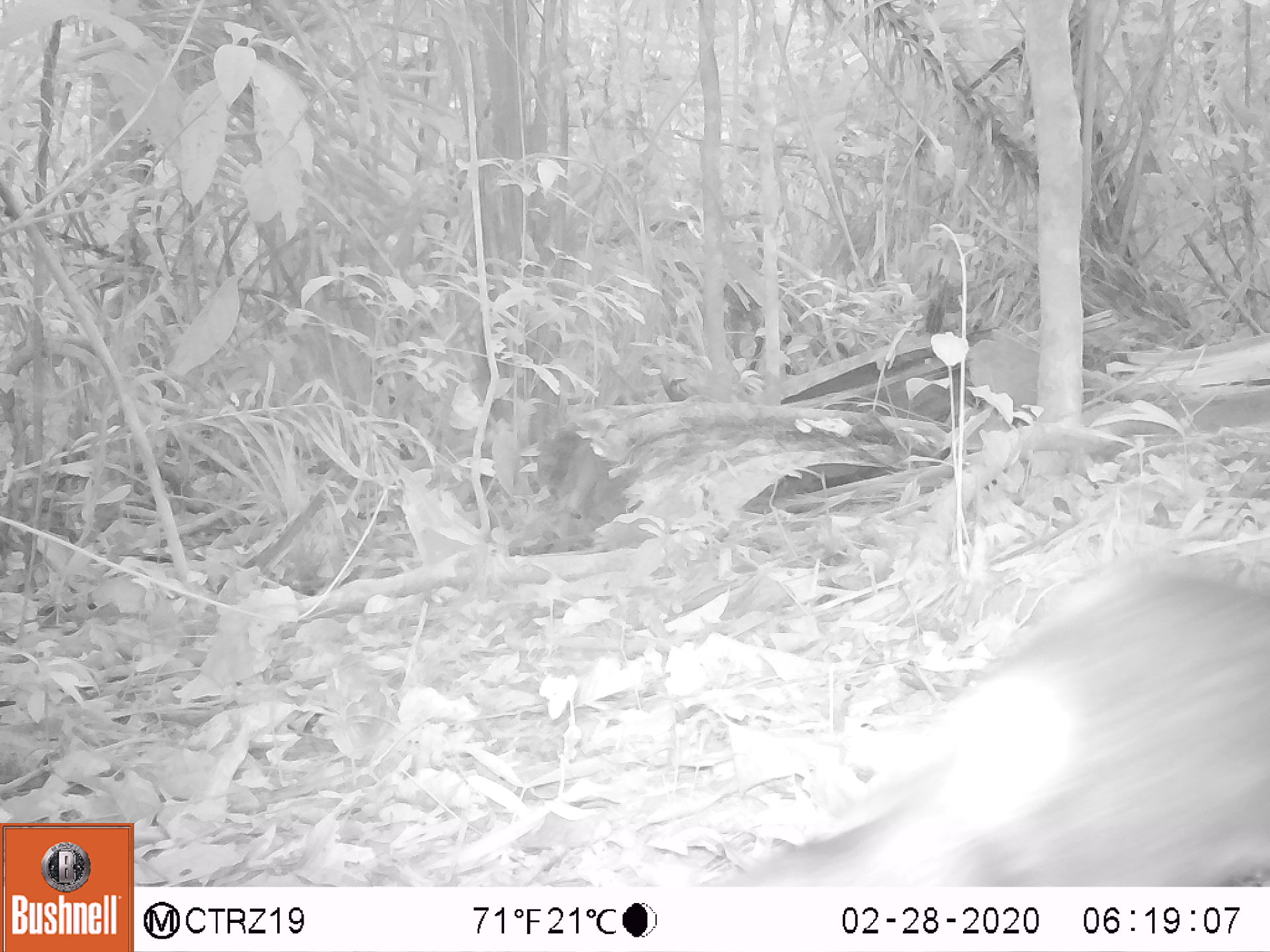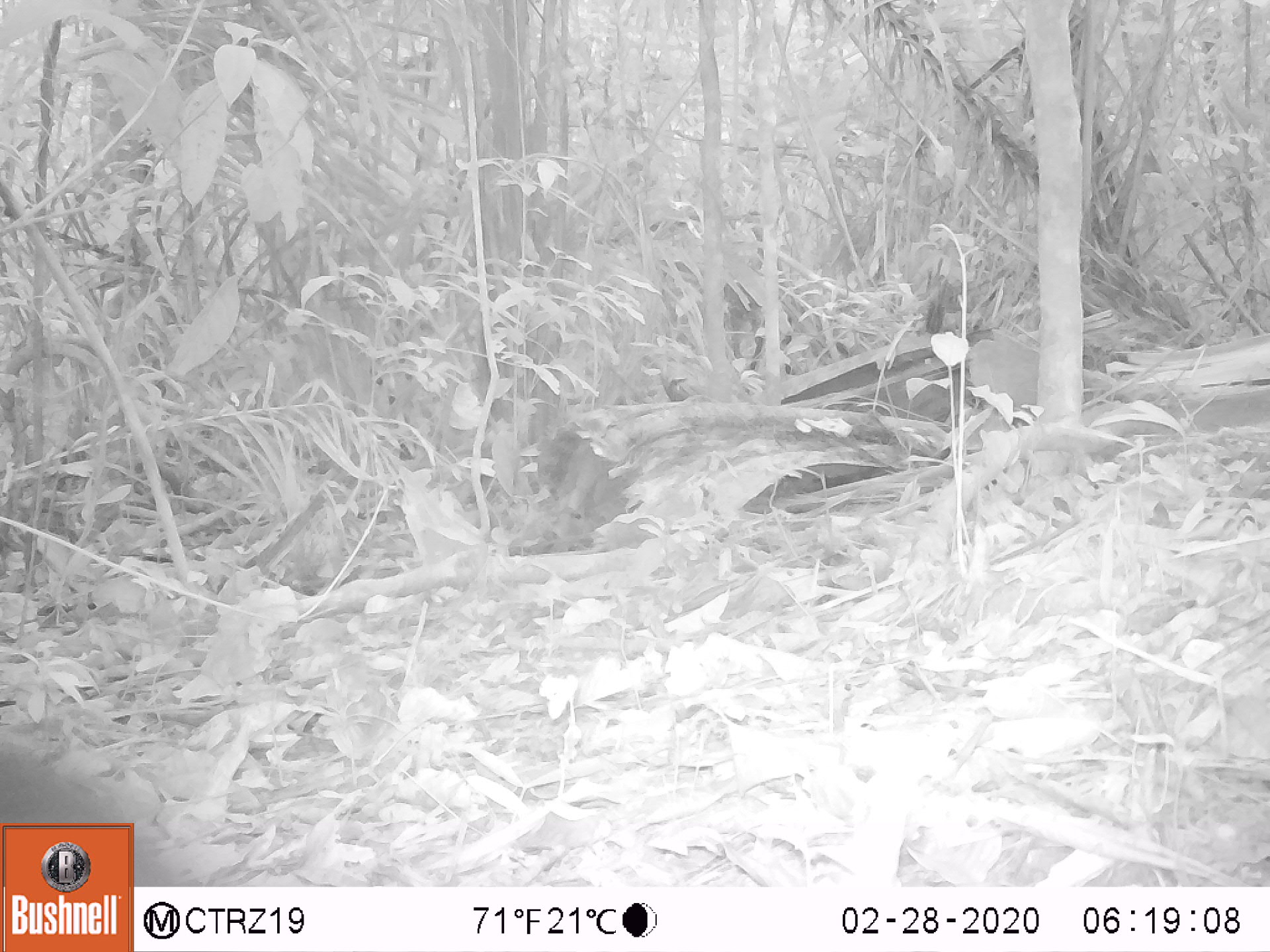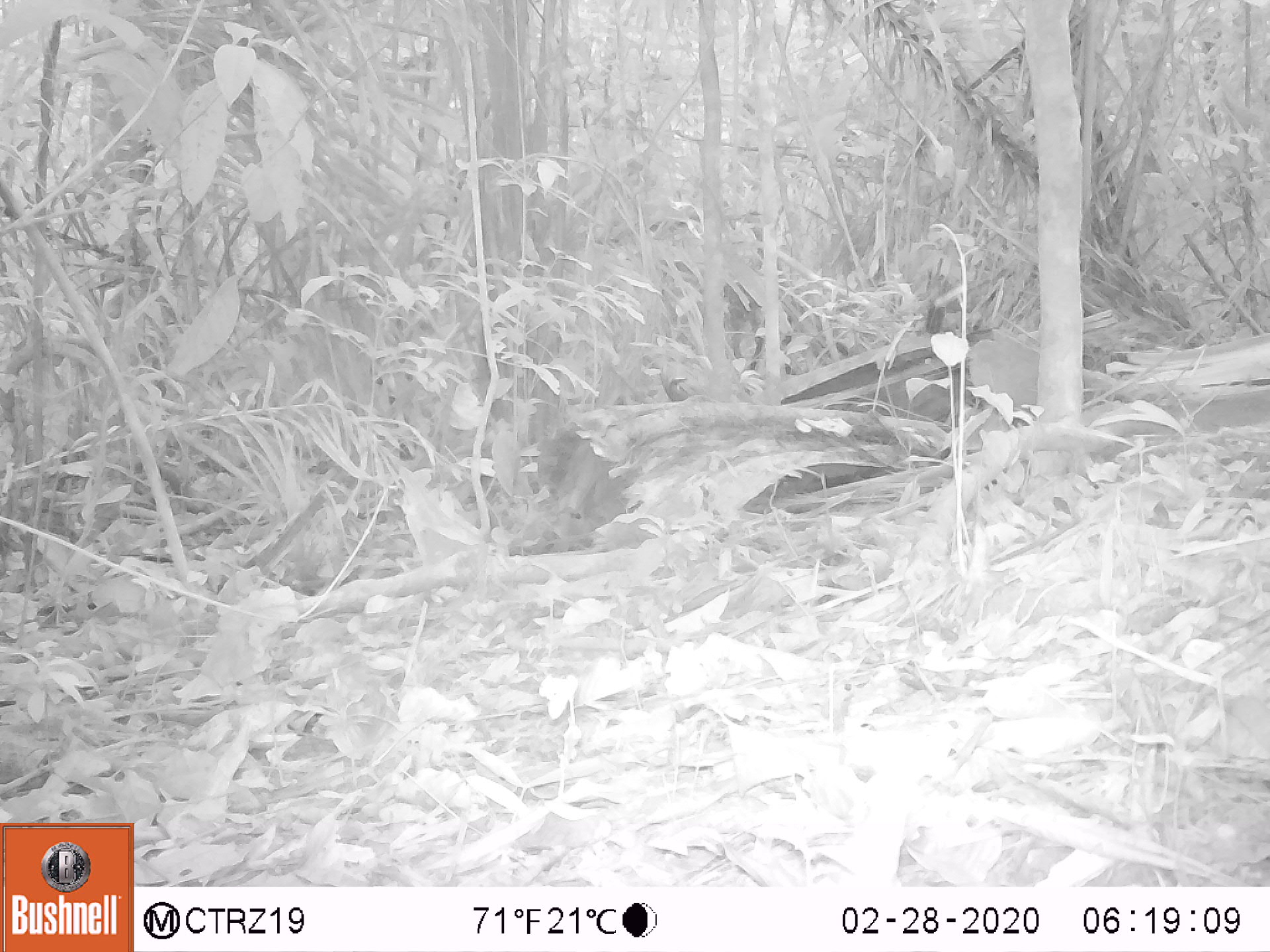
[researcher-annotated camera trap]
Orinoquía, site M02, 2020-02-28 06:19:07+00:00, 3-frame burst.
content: unidentified animal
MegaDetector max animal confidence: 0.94